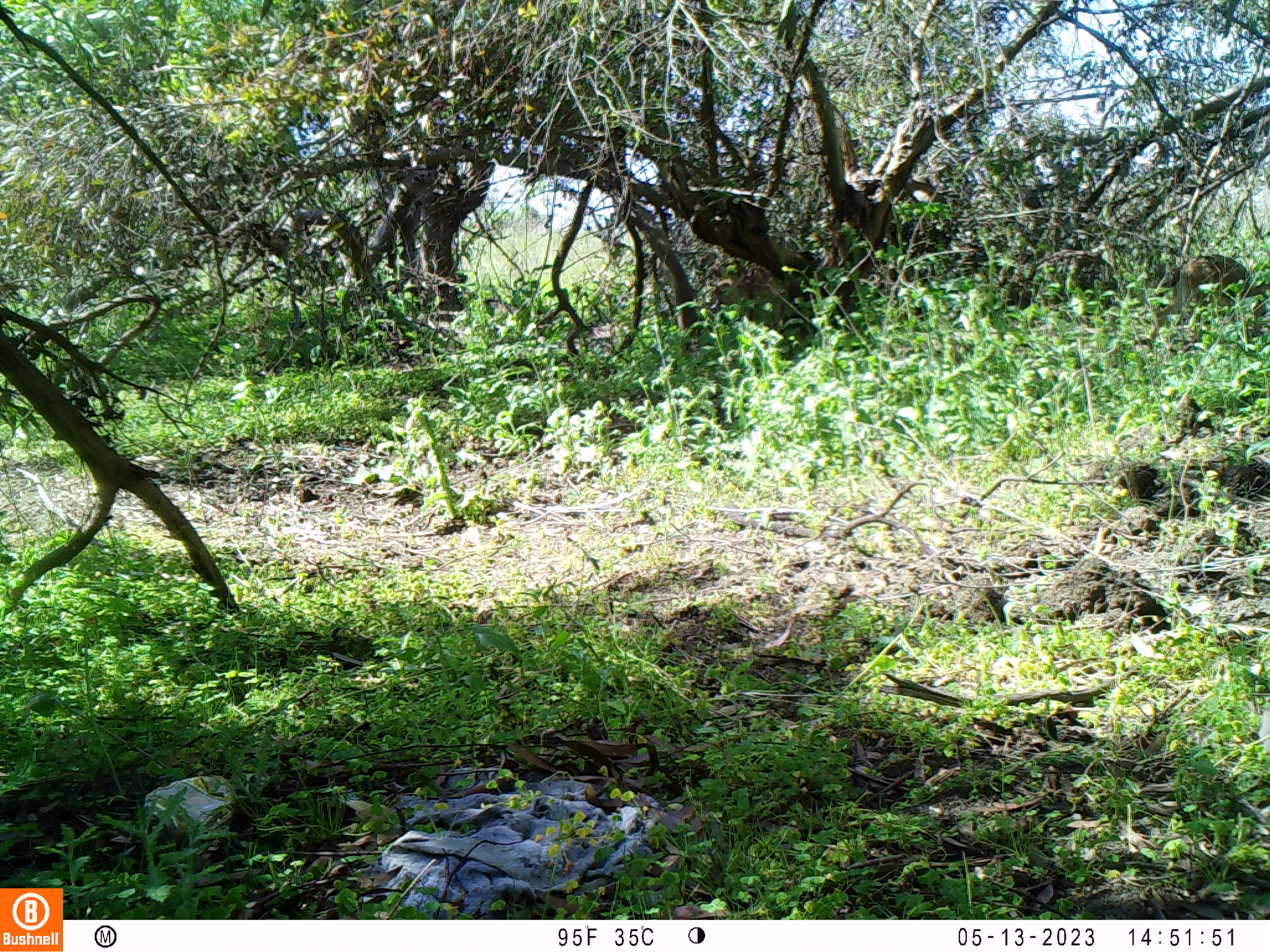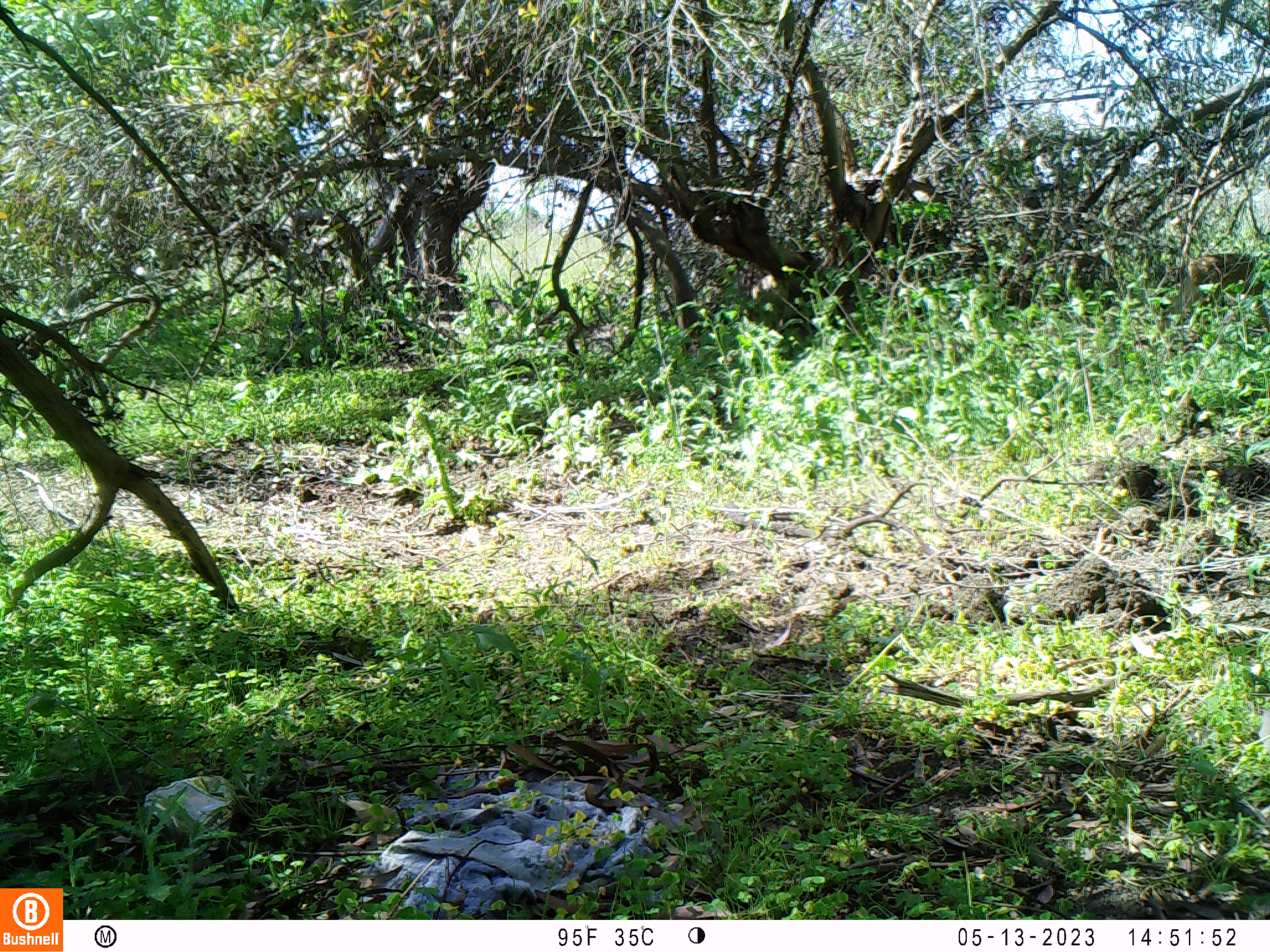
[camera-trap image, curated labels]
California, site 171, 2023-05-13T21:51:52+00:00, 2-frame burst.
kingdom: Animalia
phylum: Chordata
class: Mammalia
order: Artiodactyla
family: Cervidae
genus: Odocoileus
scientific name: Odocoileus hemionus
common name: mule deer